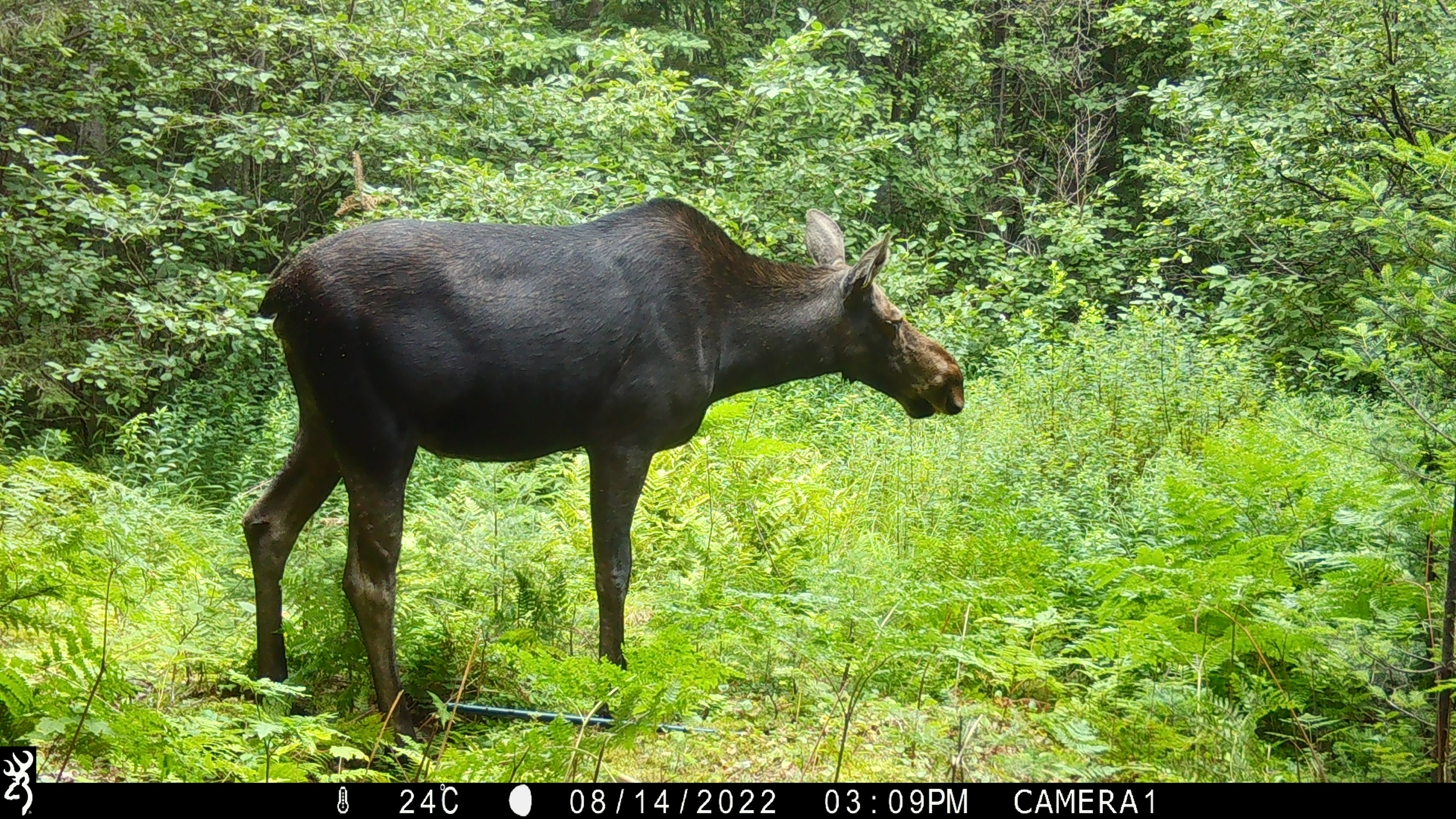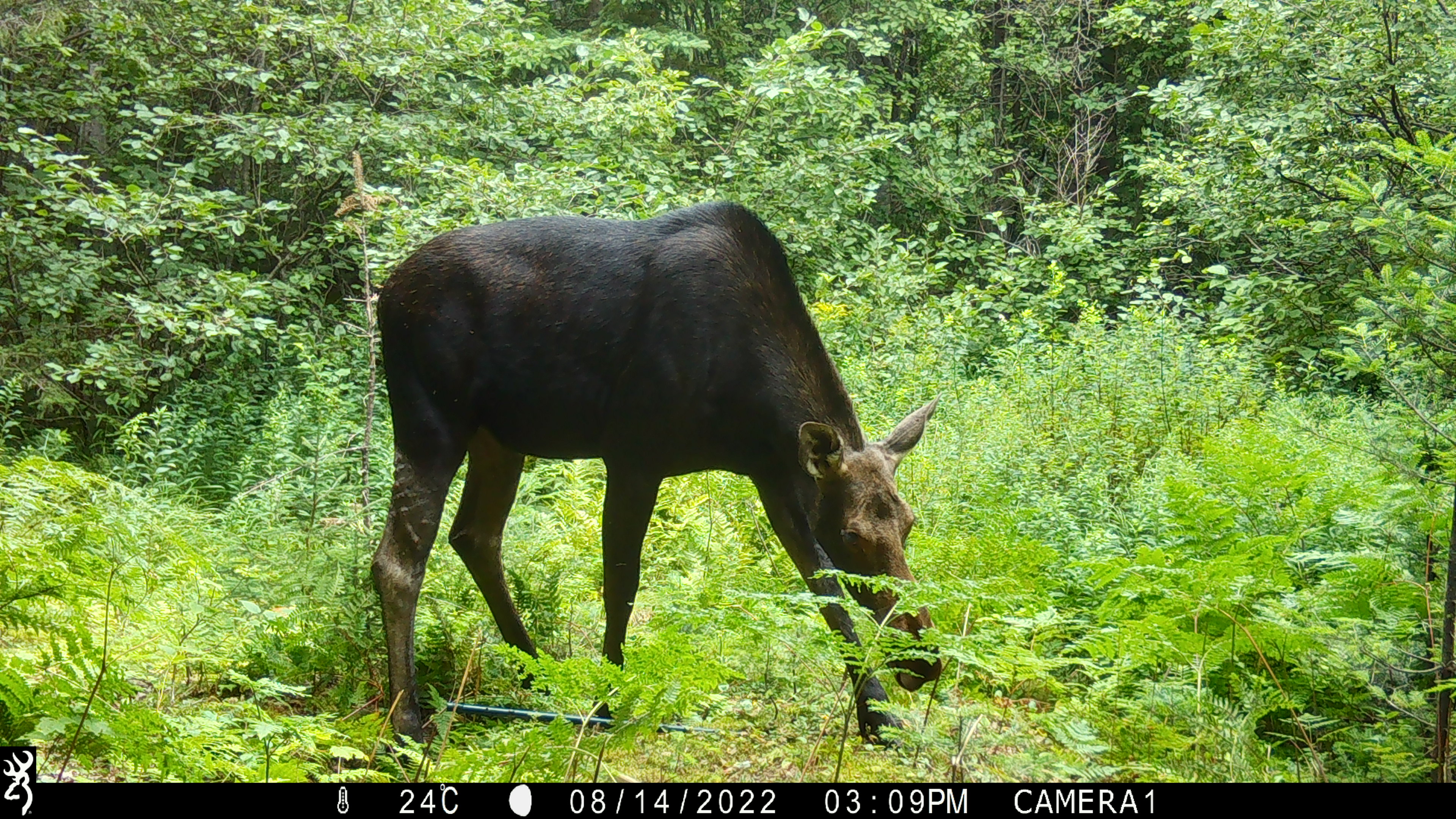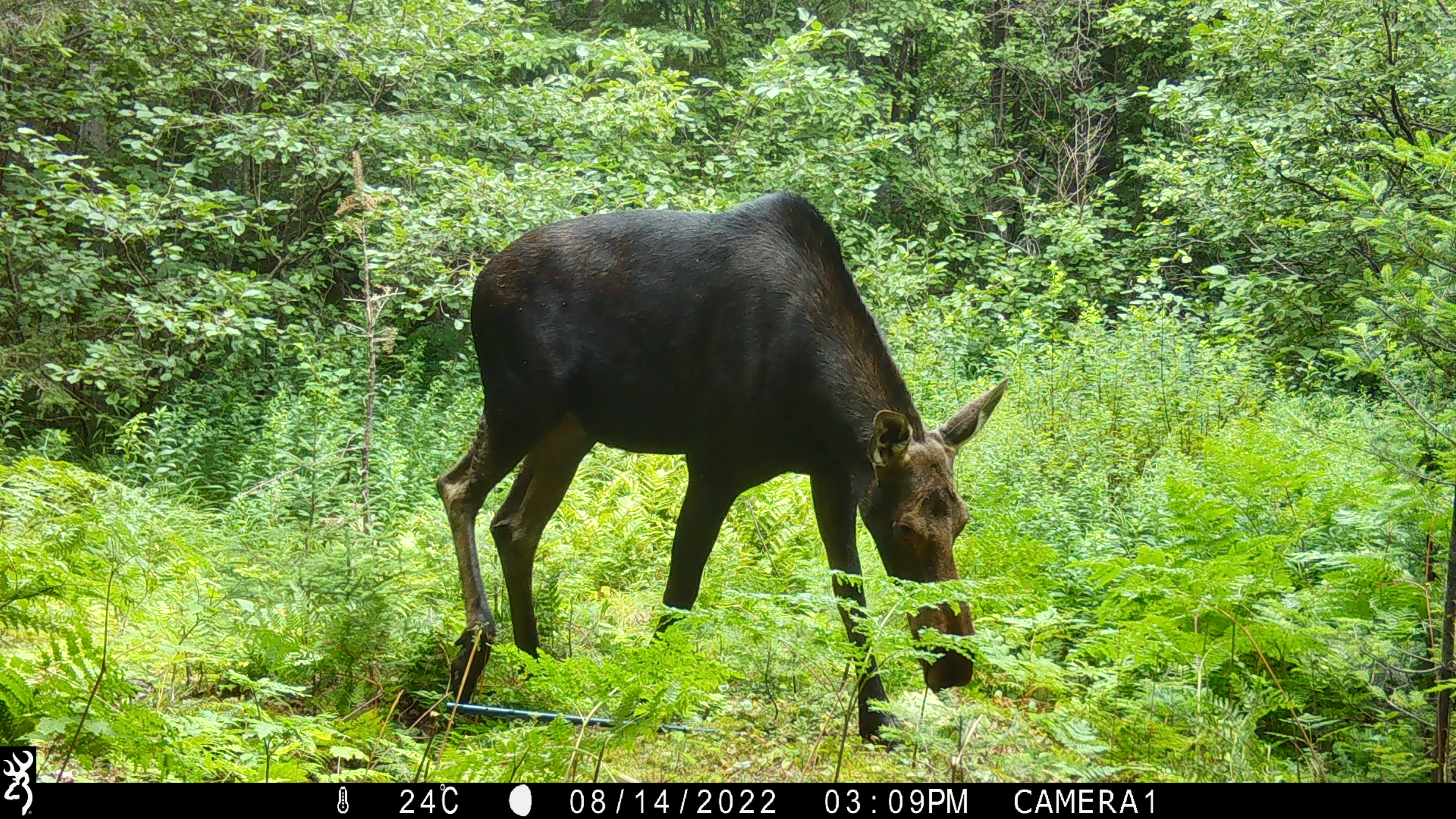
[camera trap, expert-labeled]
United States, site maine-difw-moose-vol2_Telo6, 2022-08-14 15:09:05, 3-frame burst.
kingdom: Animalia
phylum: Chordata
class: Mammalia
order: Artiodactyla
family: Cervidae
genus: Alces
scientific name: Alces alces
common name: moose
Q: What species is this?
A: Moose (Alces alces).